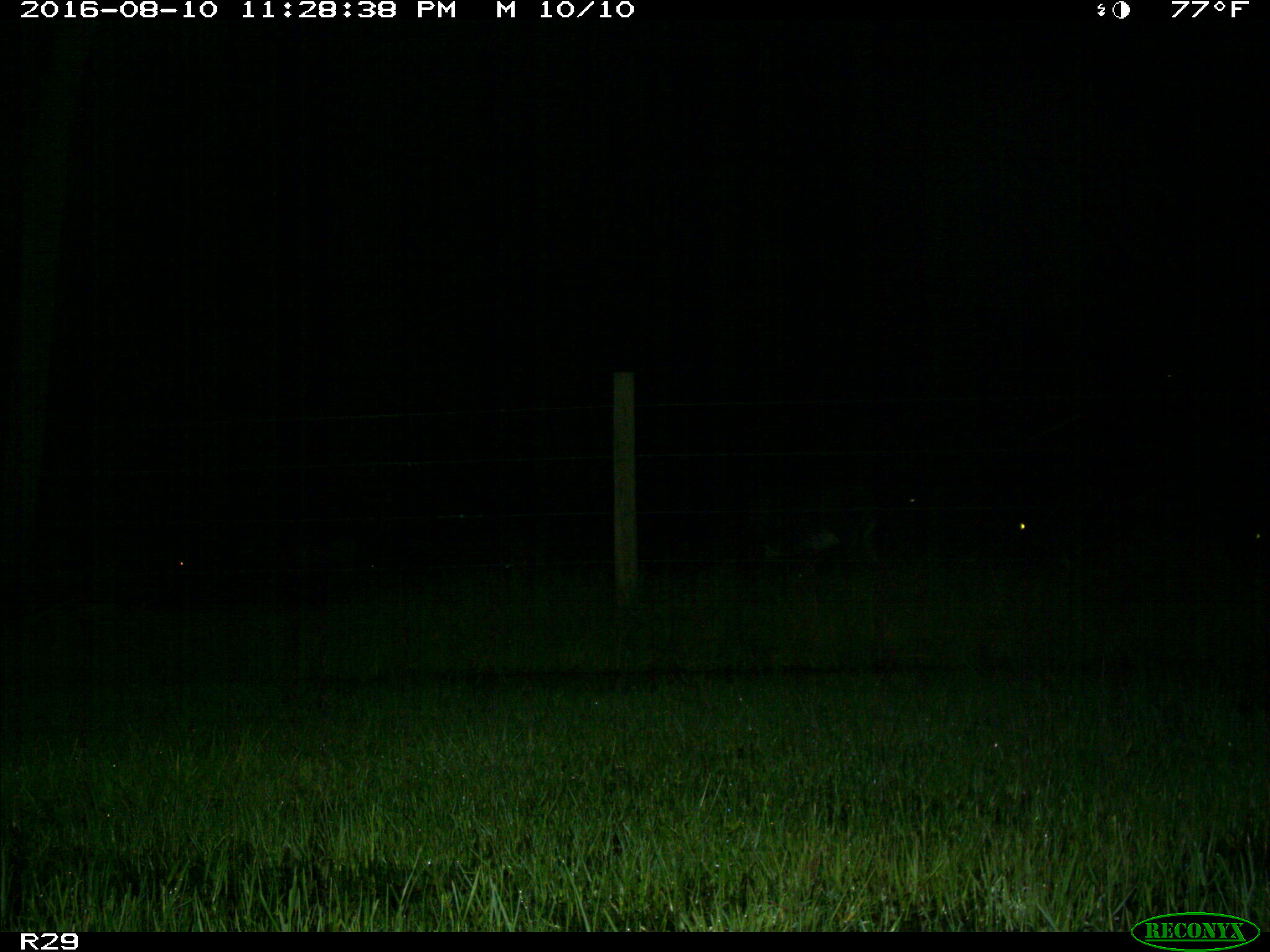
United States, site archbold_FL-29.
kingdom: Animalia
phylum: Chordata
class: Mammalia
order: Artiodactyla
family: Bovidae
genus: Bos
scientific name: Bos taurus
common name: domestic cow